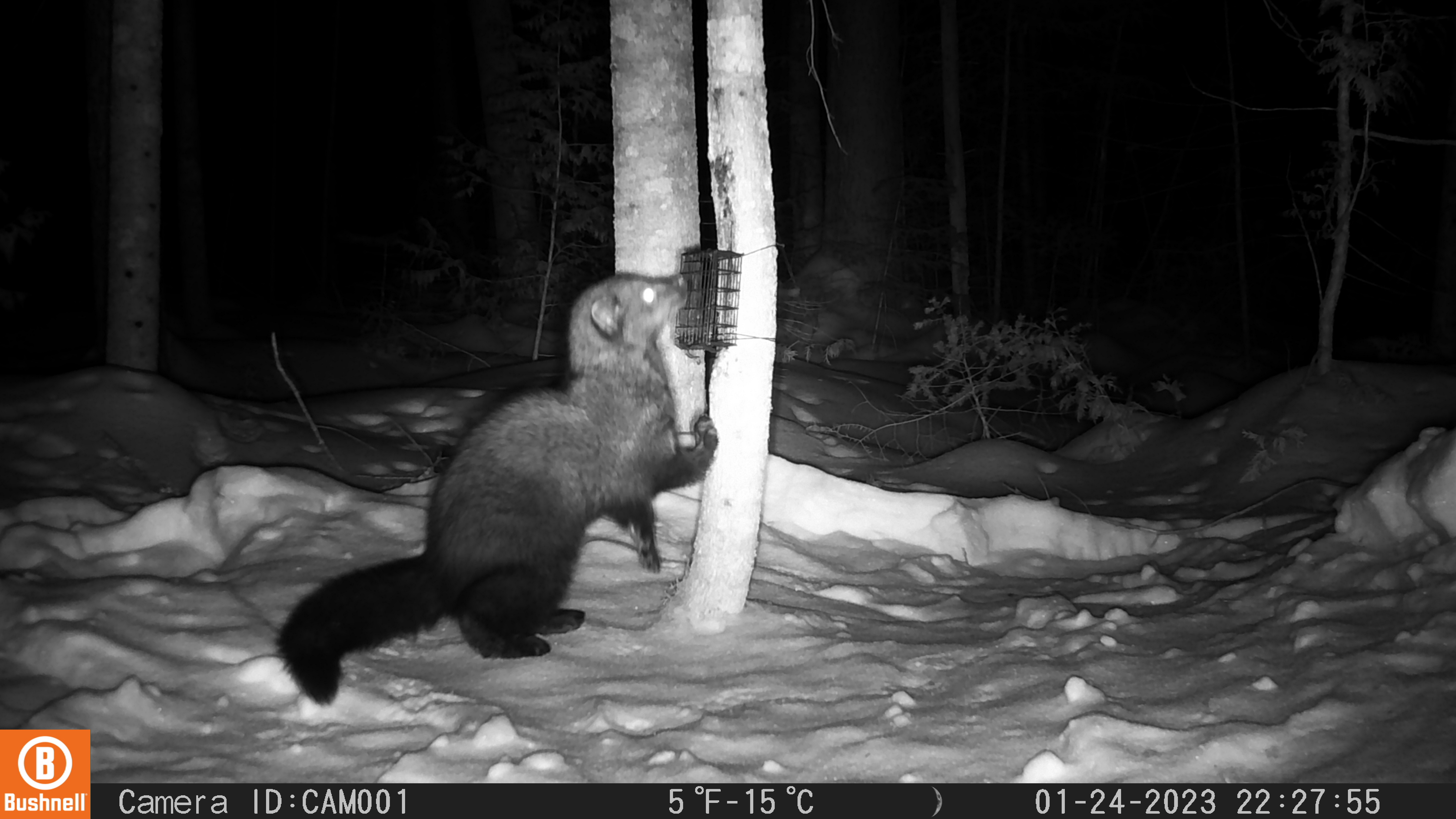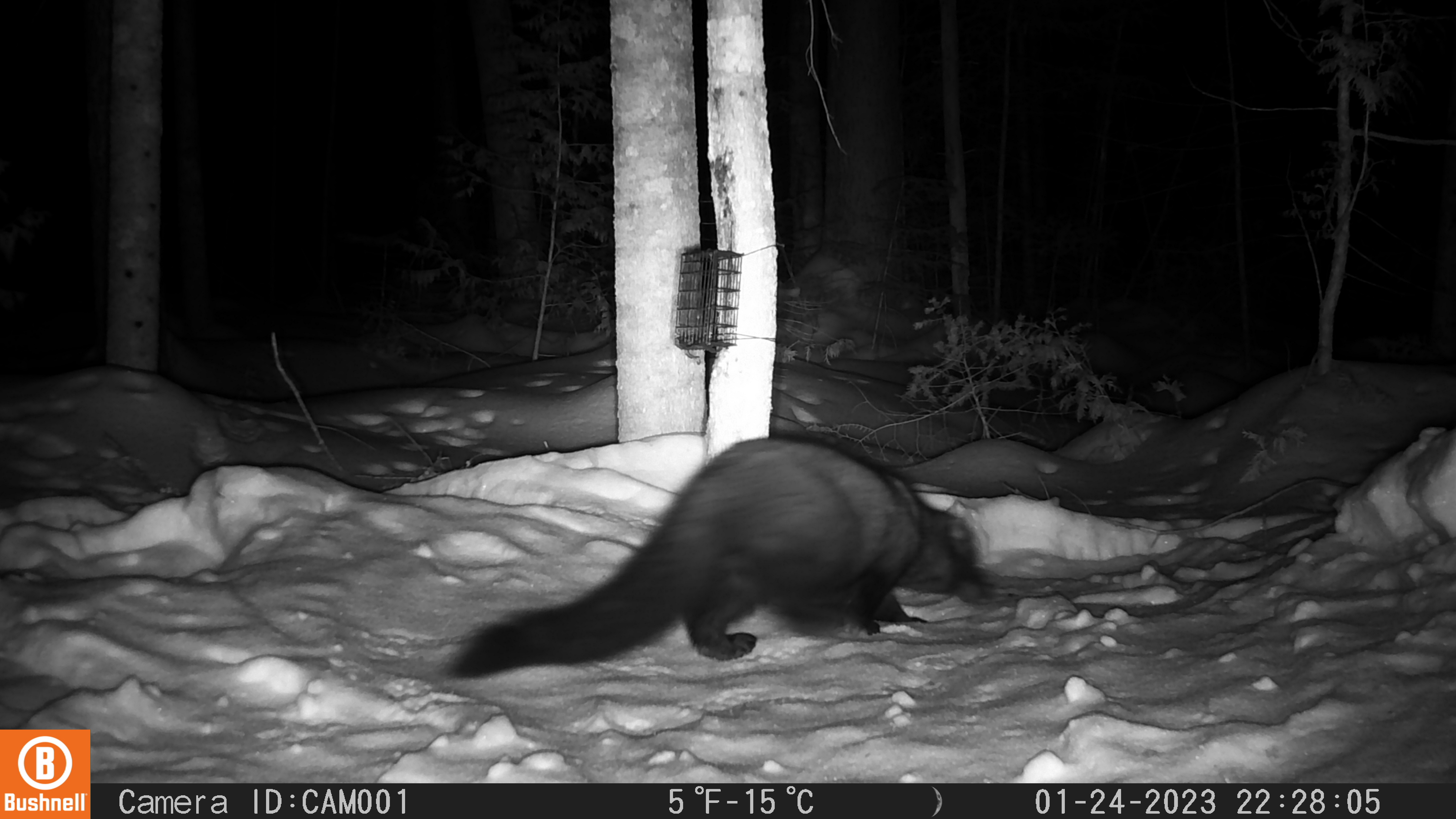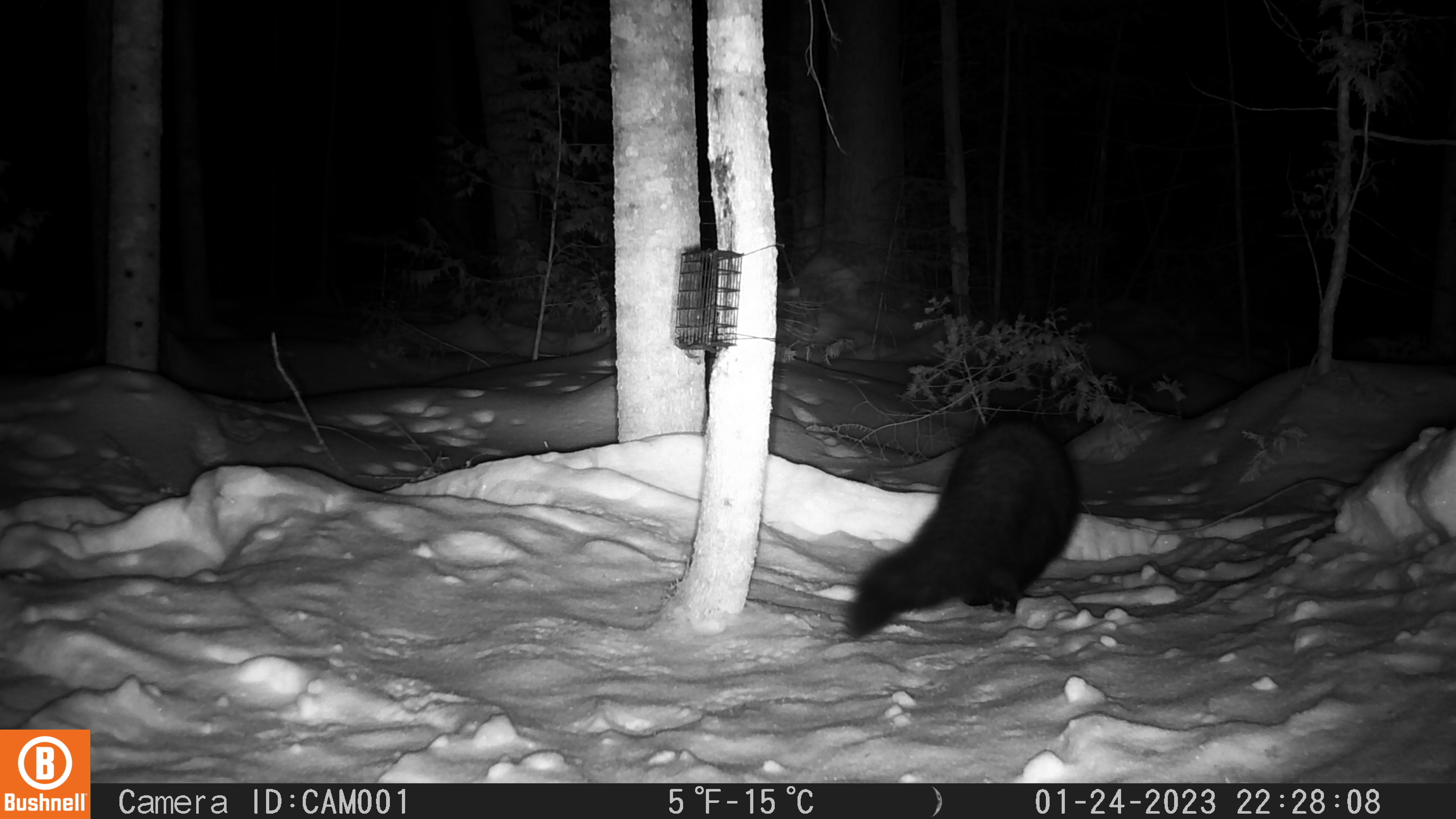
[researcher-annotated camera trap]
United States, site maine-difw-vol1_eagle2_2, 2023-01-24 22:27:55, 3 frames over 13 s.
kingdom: Animalia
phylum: Chordata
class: Mammalia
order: Carnivora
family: Mustelidae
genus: Pekania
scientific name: Pekania pennanti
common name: fisher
Fisher (Pekania pennanti).